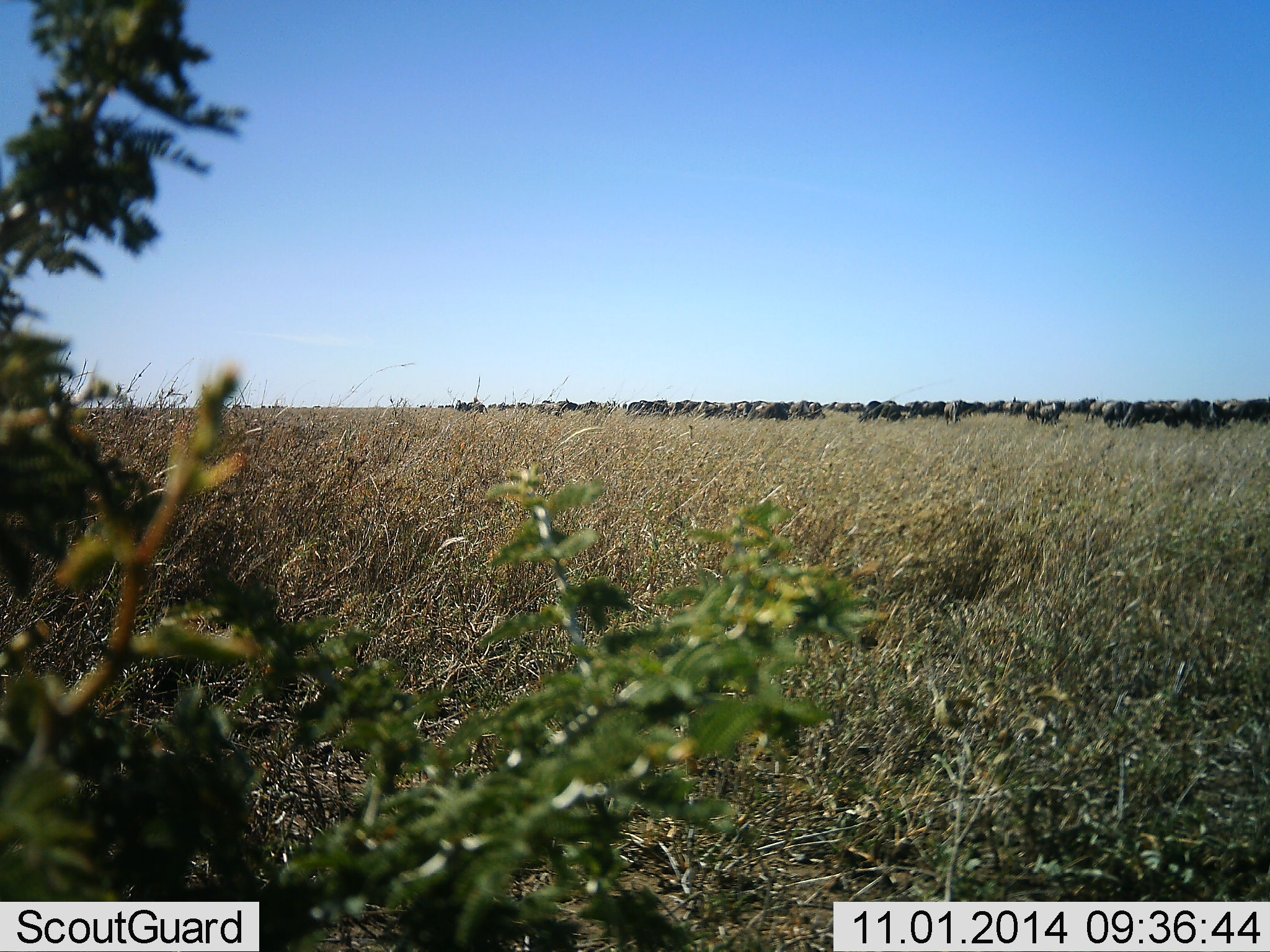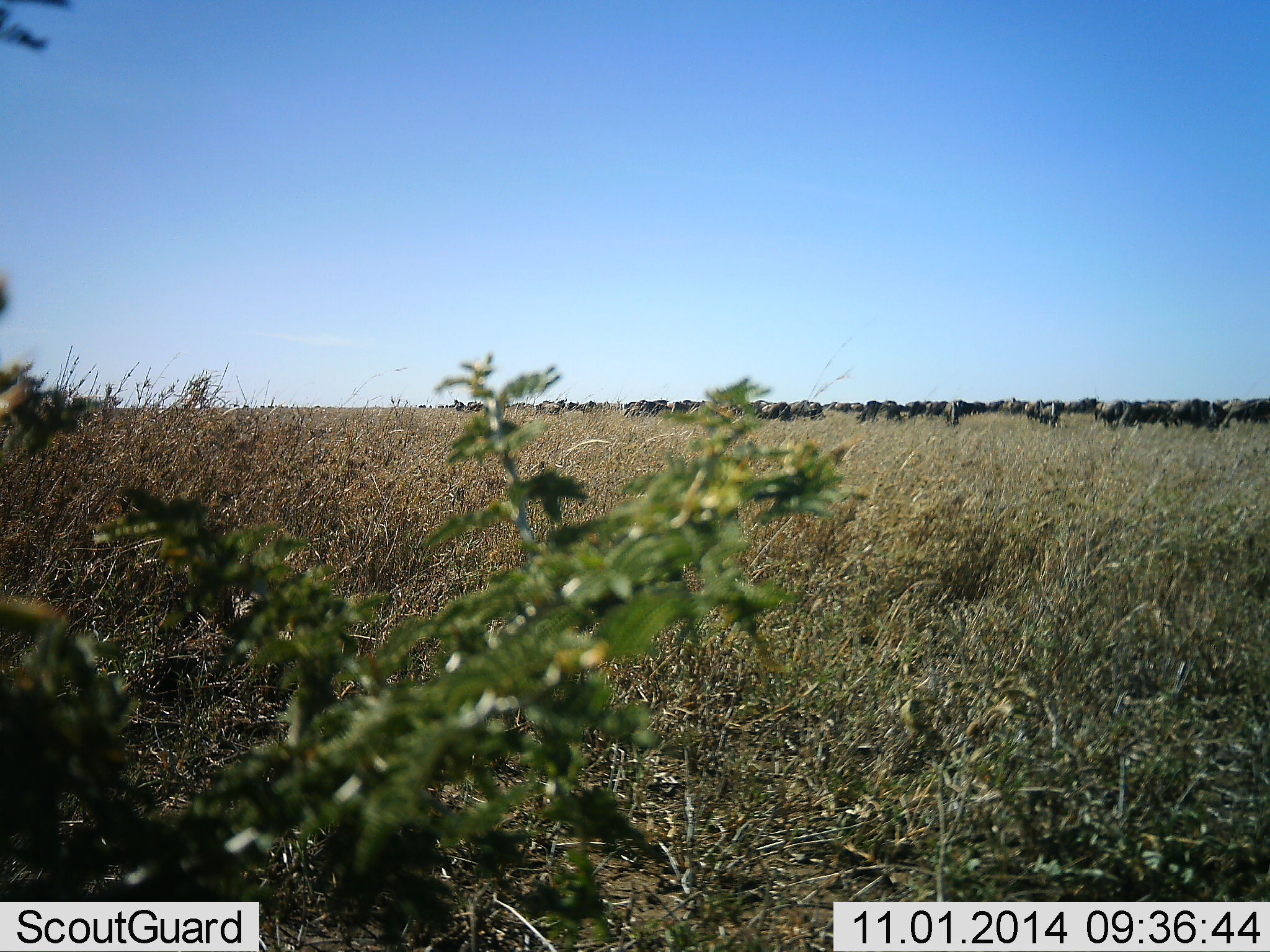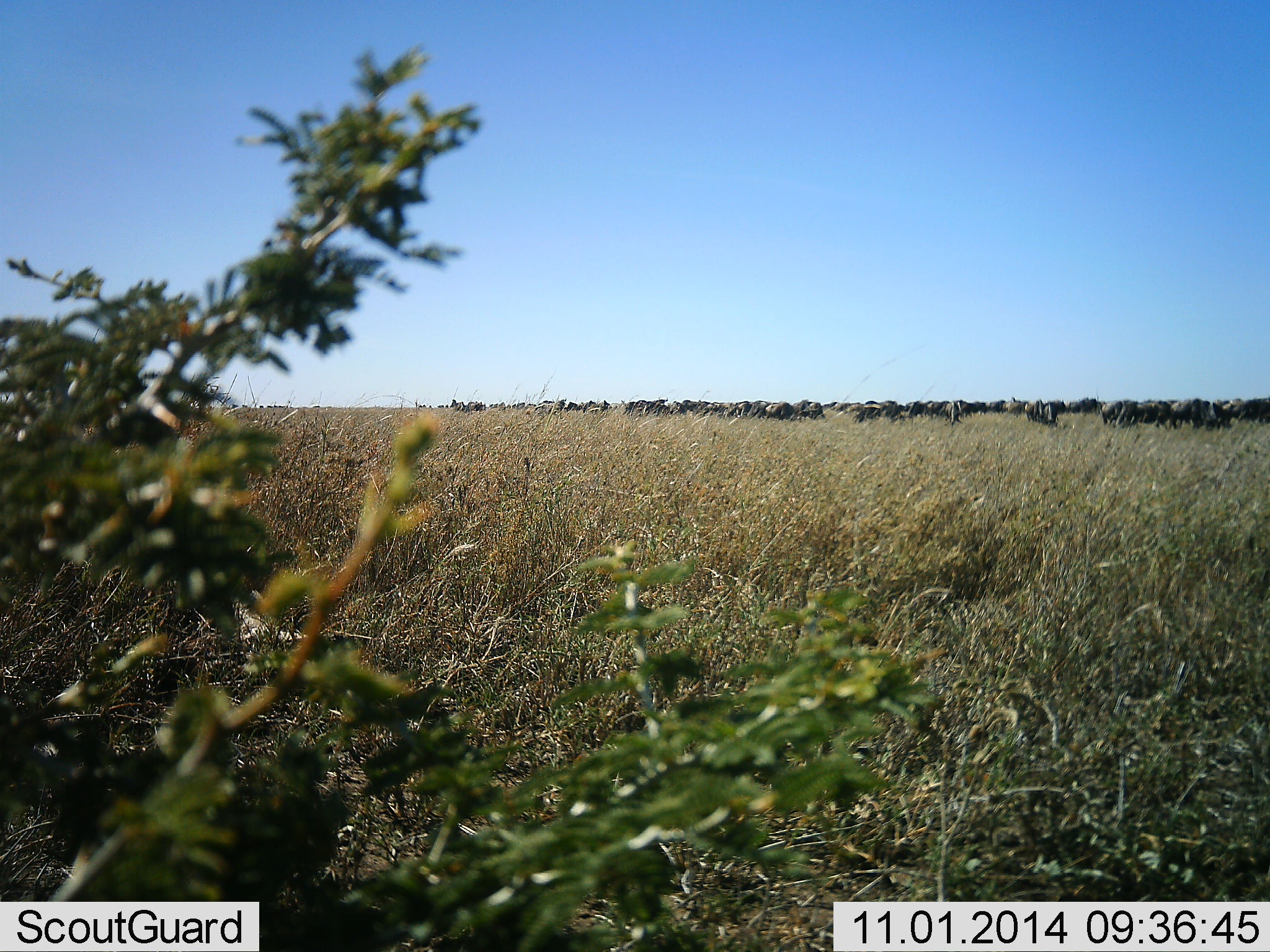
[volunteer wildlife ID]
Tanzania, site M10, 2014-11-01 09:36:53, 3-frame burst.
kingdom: Animalia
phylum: Chordata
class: Mammalia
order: Artiodactyla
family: Bovidae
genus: Connochaetes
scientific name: Connochaetes taurinus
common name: blue wildebeest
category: wildebeest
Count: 11-50.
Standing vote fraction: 60%.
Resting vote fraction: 0%.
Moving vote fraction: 0%.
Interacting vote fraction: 0%.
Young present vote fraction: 0%.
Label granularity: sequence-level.